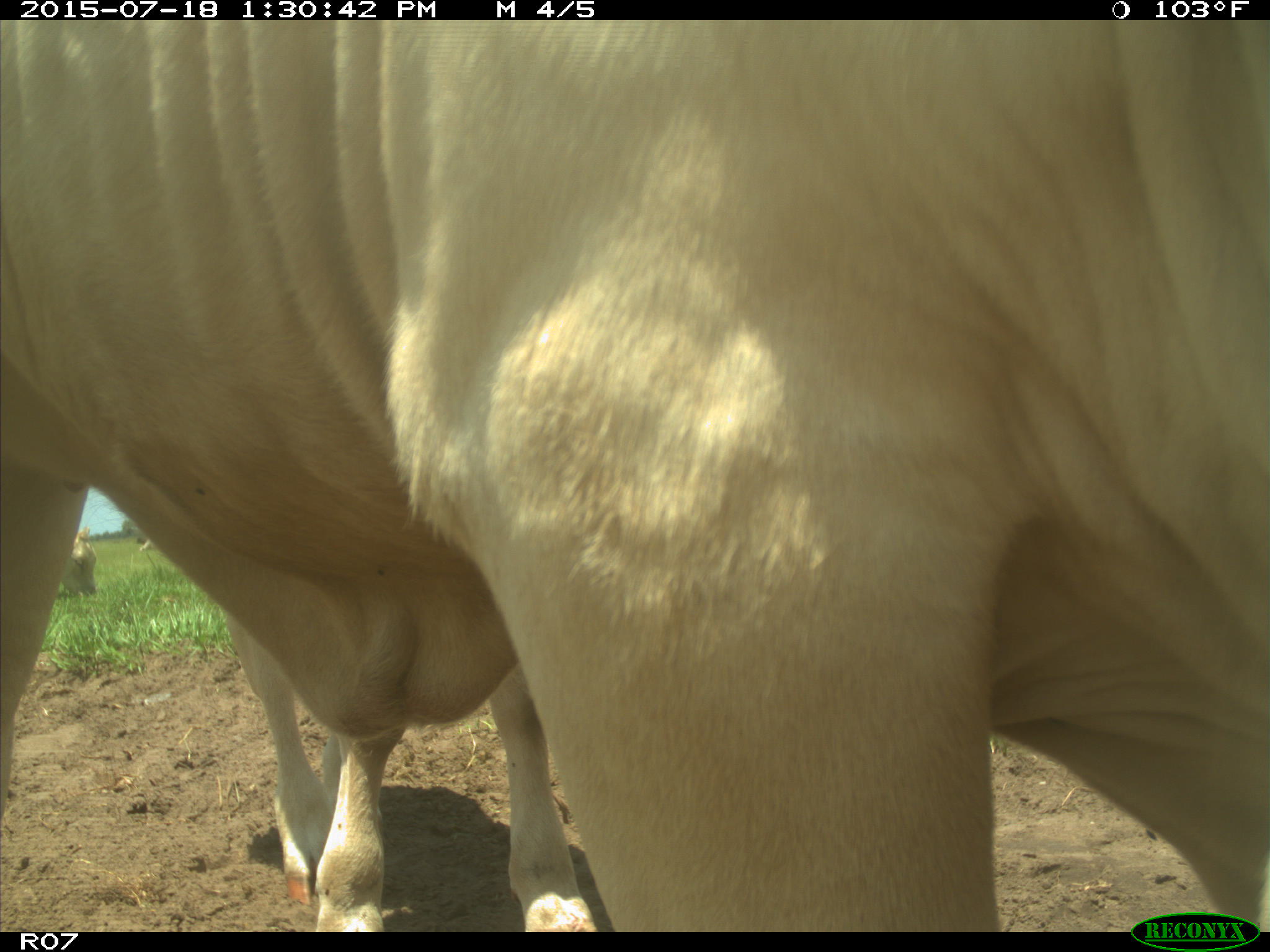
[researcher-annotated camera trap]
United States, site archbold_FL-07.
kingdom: Animalia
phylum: Chordata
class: Mammalia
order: Artiodactyla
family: Bovidae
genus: Bos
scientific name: Bos taurus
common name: domestic cow